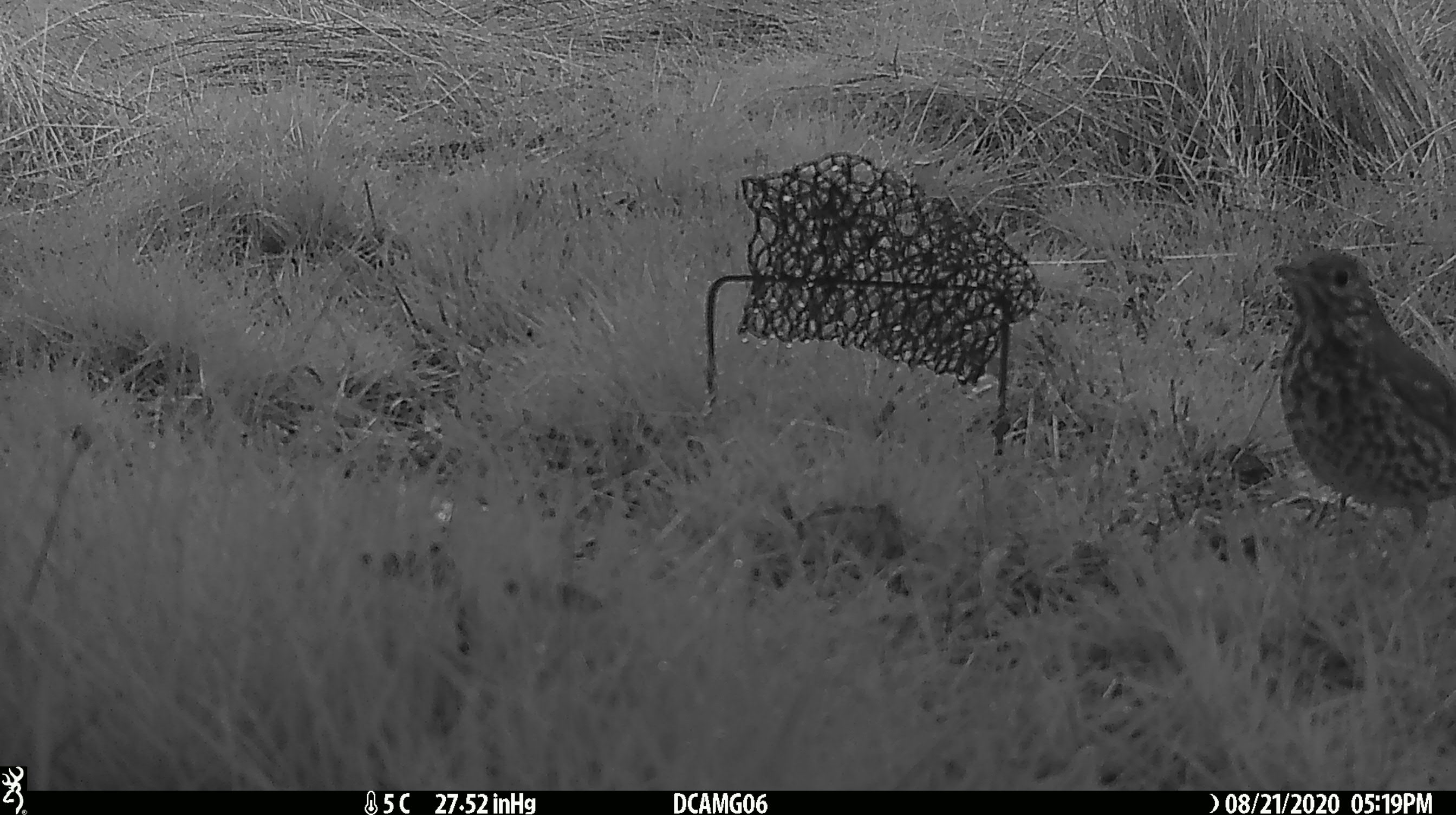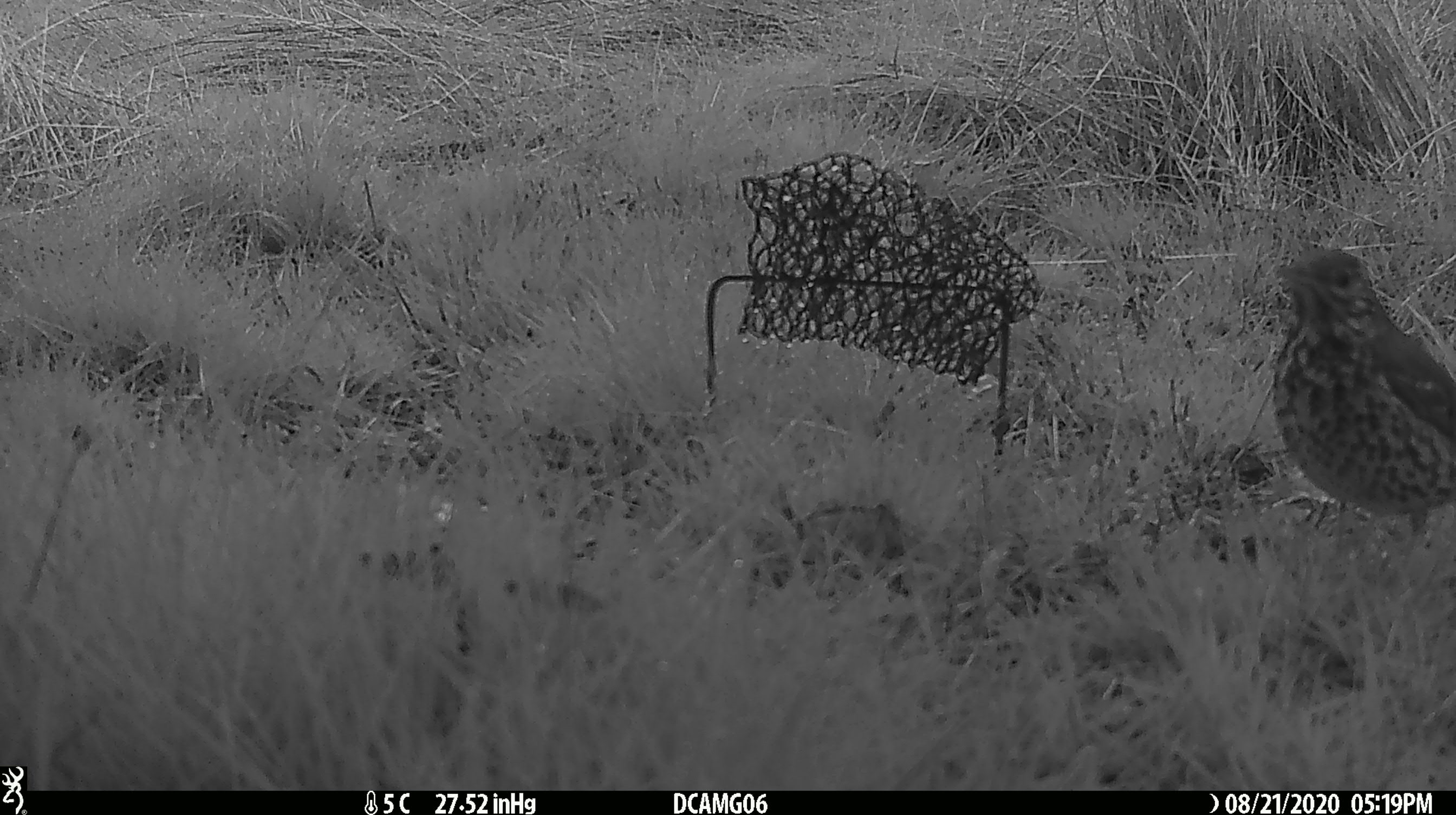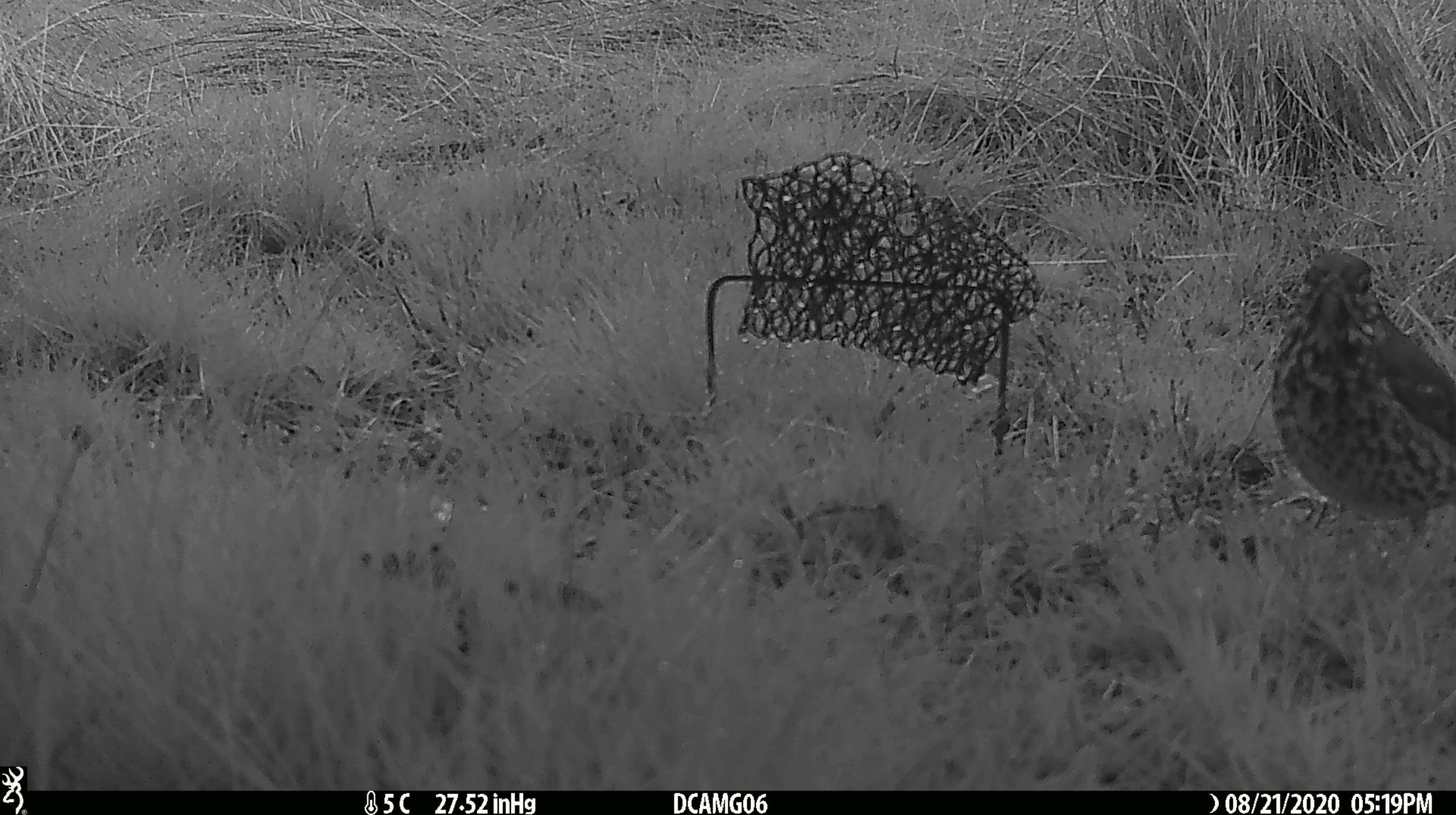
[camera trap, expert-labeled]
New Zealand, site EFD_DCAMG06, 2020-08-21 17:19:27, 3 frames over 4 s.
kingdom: Animalia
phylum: Chordata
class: Aves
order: Passeriformes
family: Turdidae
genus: Turdus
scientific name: Turdus philomelos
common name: song thrush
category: thrush